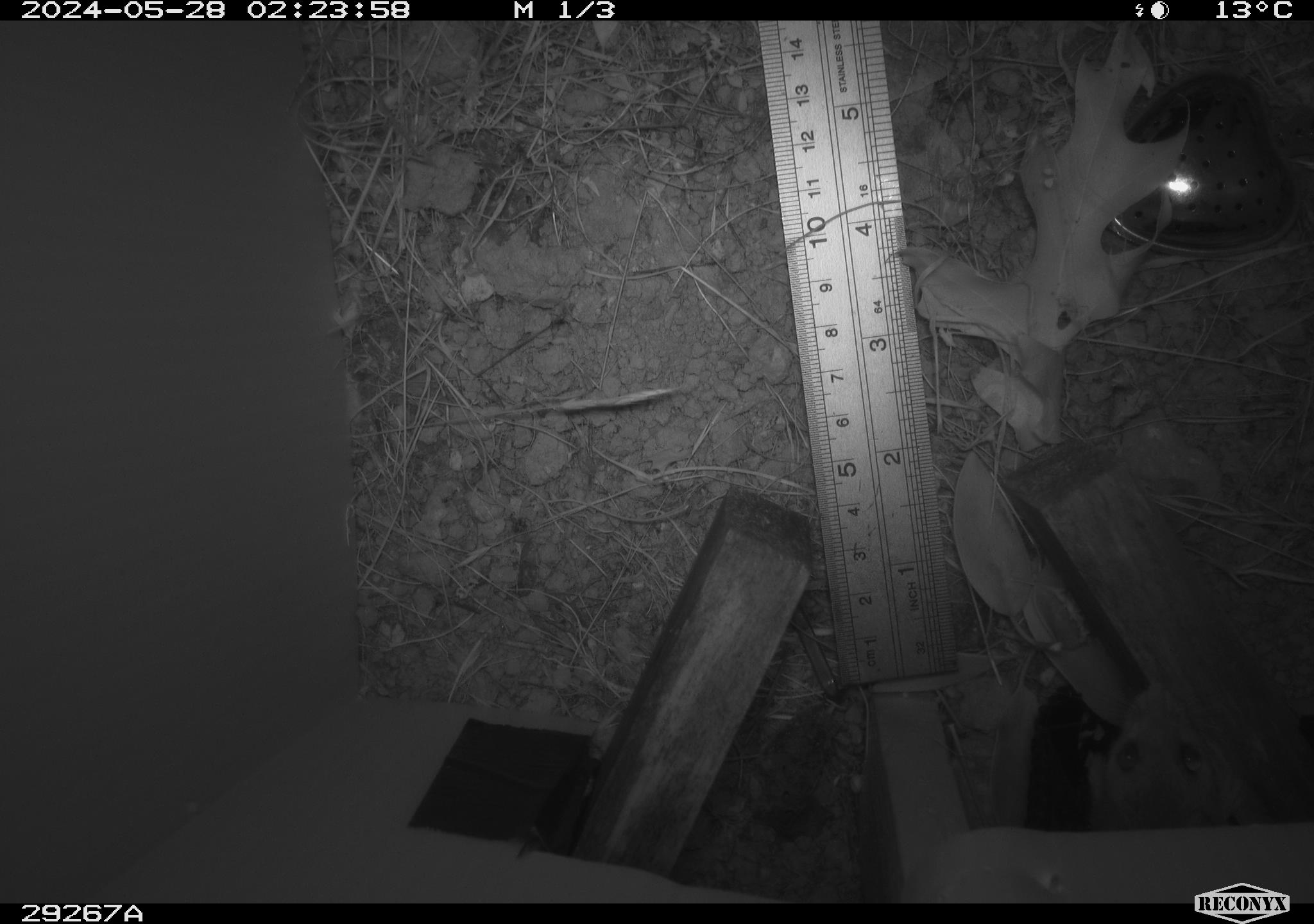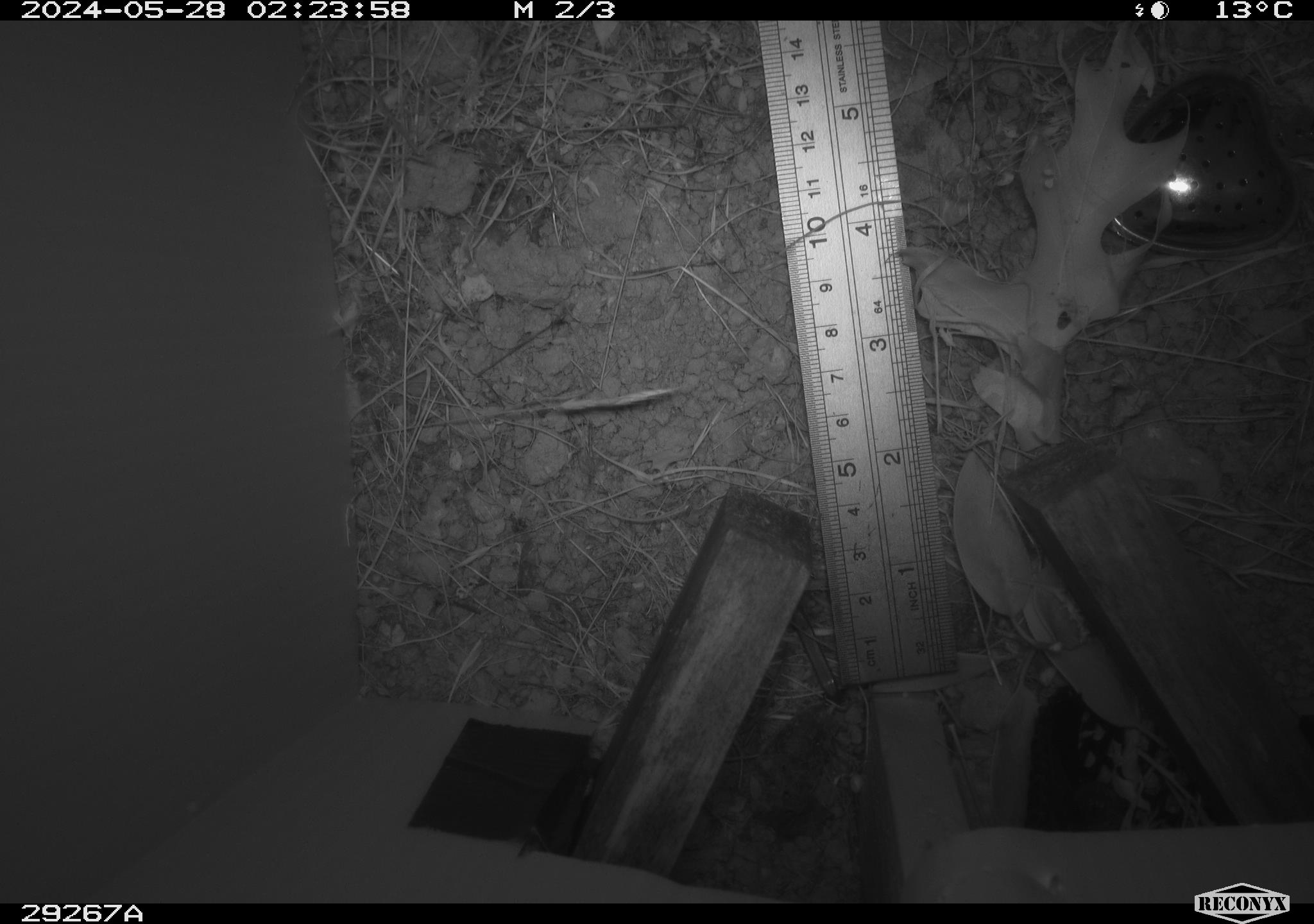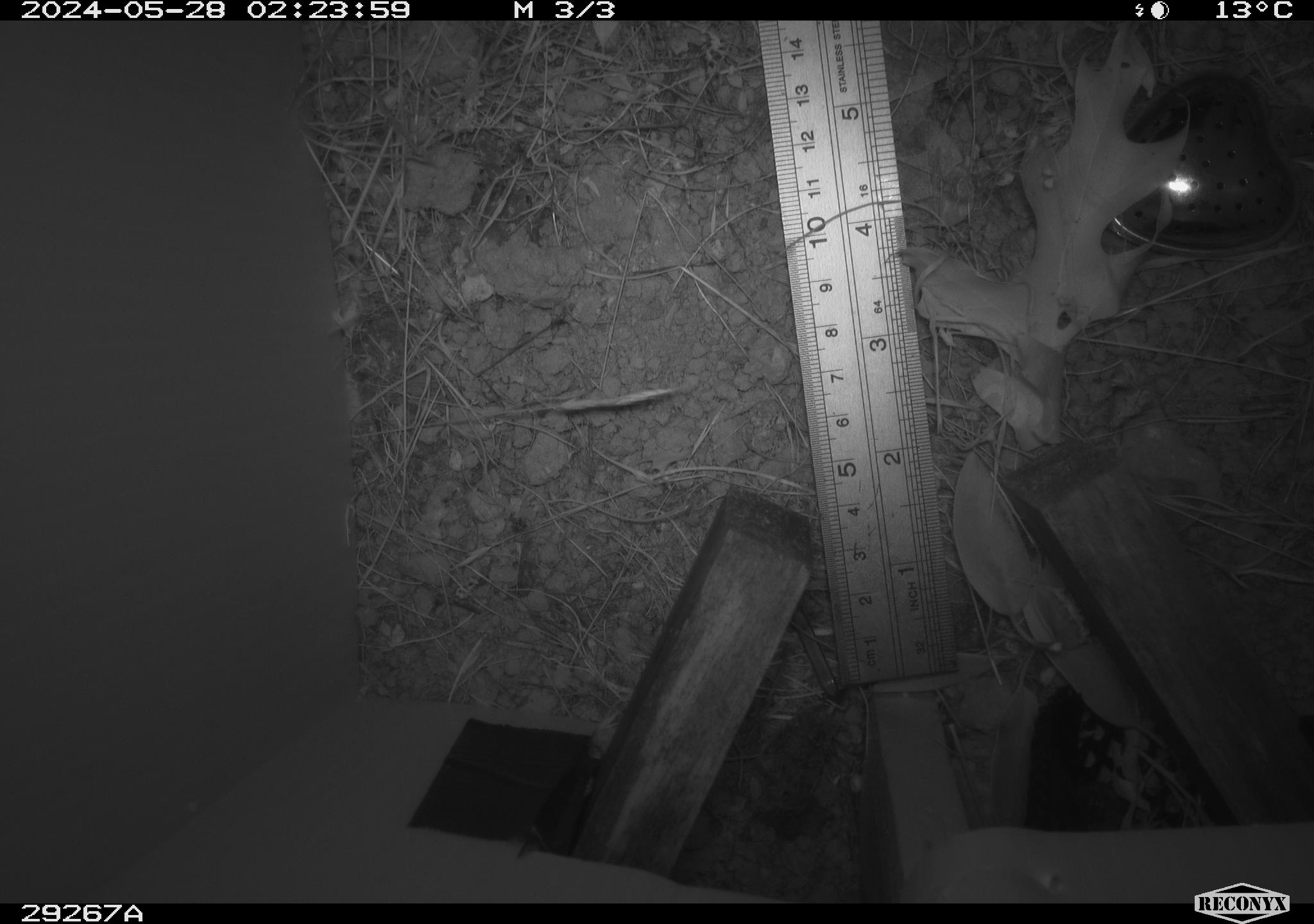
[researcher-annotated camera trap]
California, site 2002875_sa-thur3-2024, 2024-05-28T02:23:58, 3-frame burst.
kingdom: Animalia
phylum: Chordata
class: Mammalia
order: Rodentia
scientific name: Rodentia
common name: rodent